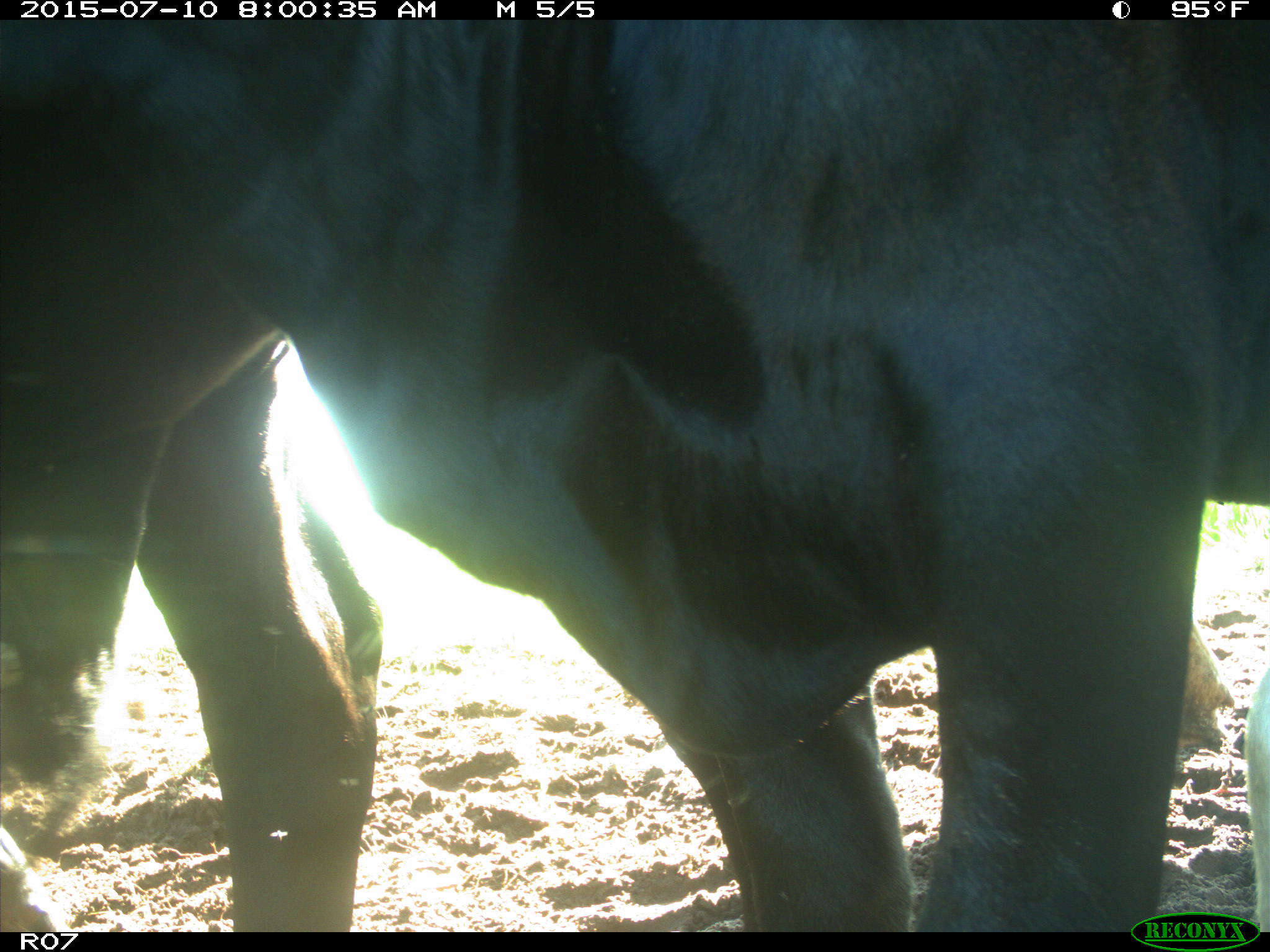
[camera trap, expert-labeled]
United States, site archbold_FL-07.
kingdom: Animalia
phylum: Chordata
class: Mammalia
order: Artiodactyla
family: Bovidae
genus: Bos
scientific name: Bos taurus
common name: domestic cow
Bos taurus (domestic cow).